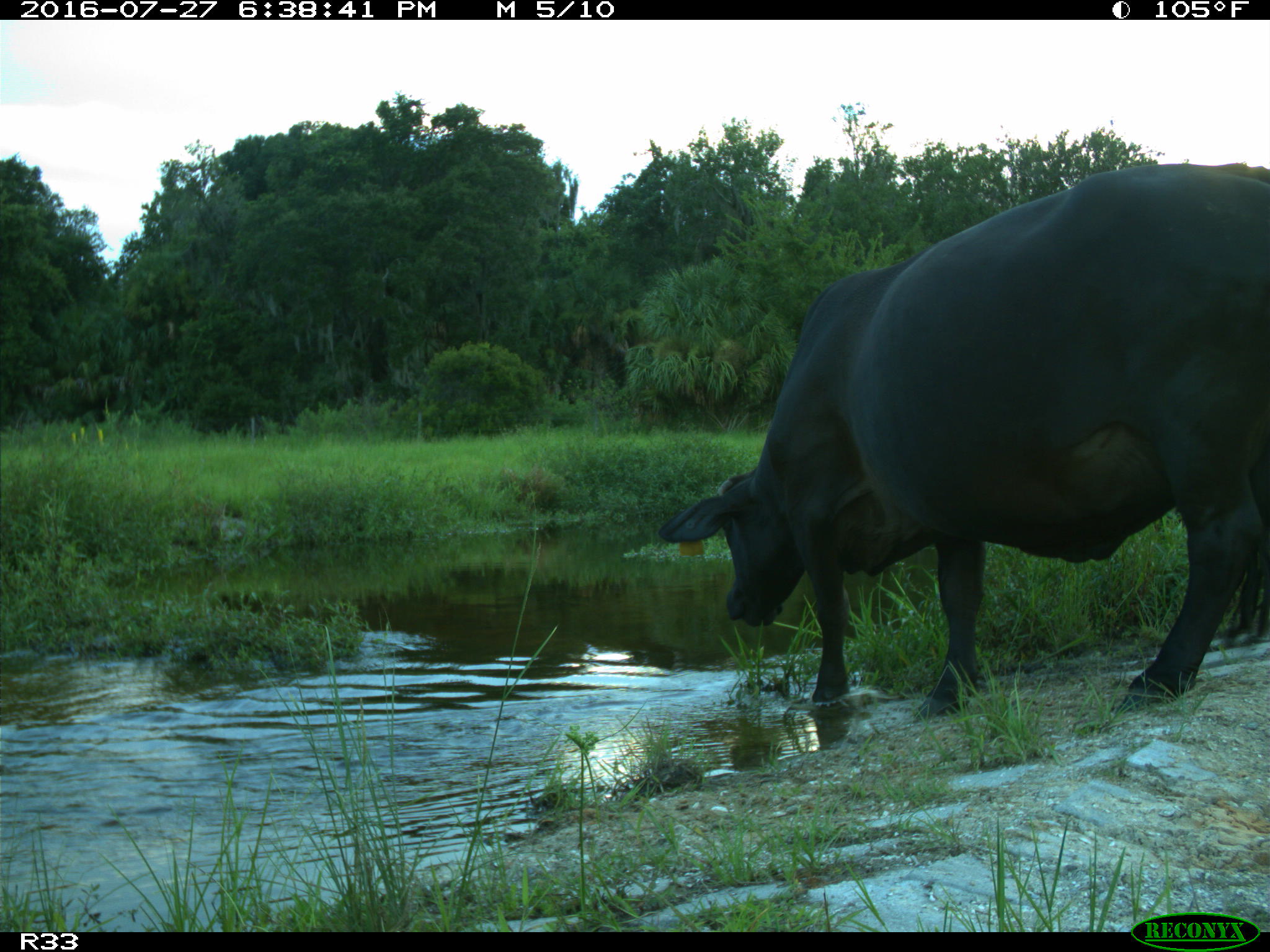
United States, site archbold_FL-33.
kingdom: Animalia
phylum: Chordata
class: Mammalia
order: Artiodactyla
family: Bovidae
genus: Bos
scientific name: Bos taurus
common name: domestic cow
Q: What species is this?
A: Bos taurus (domestic cow).